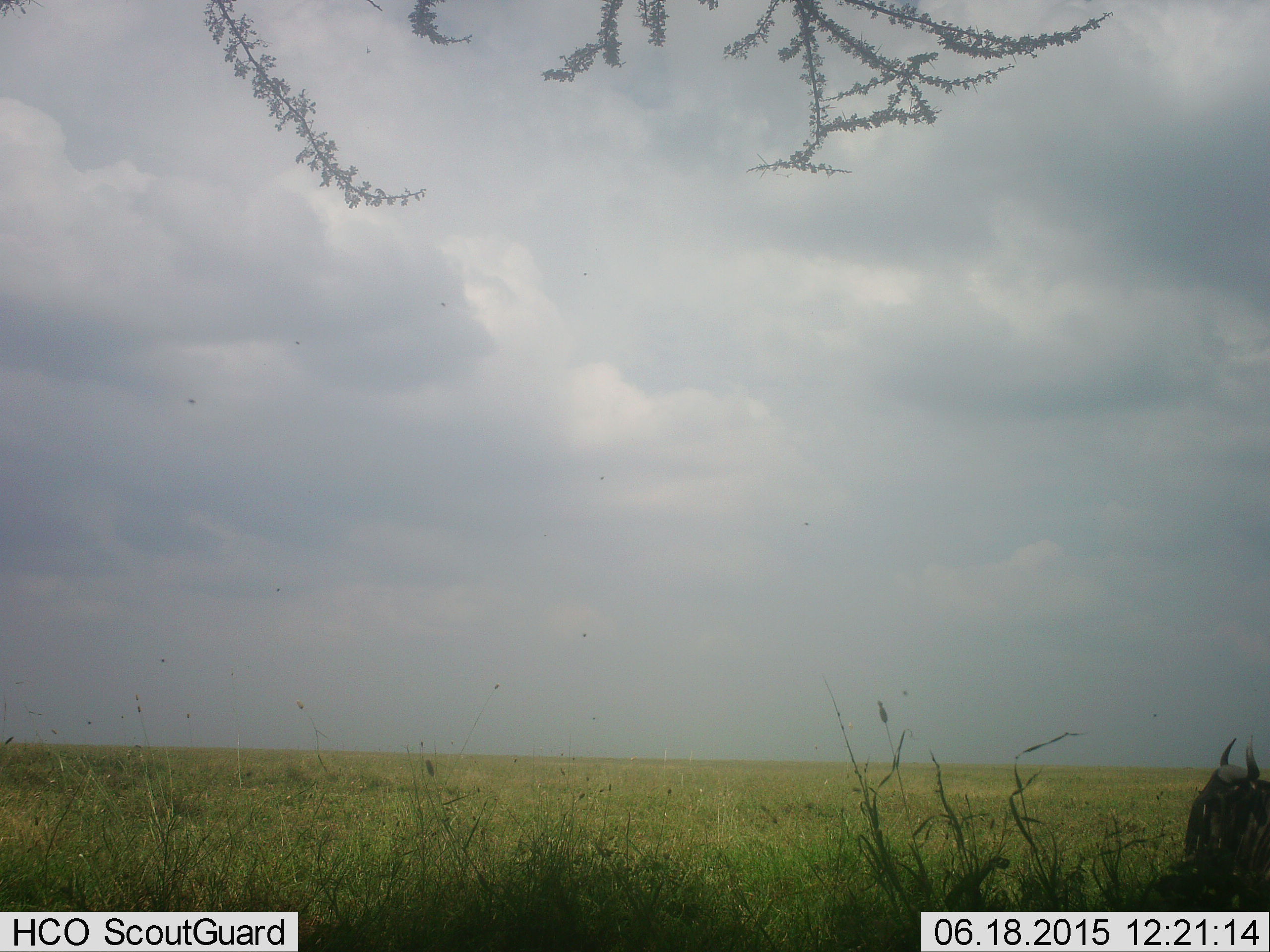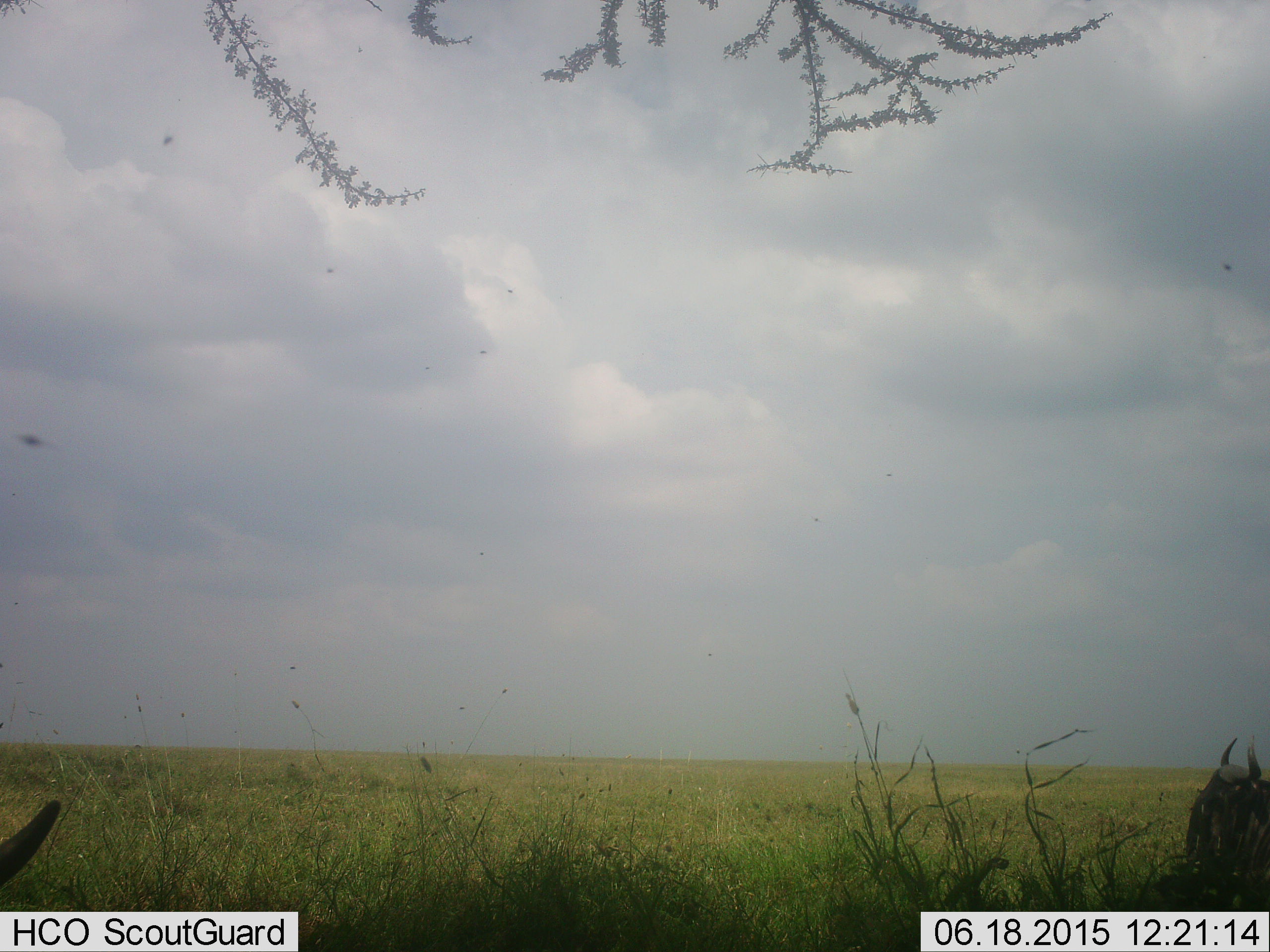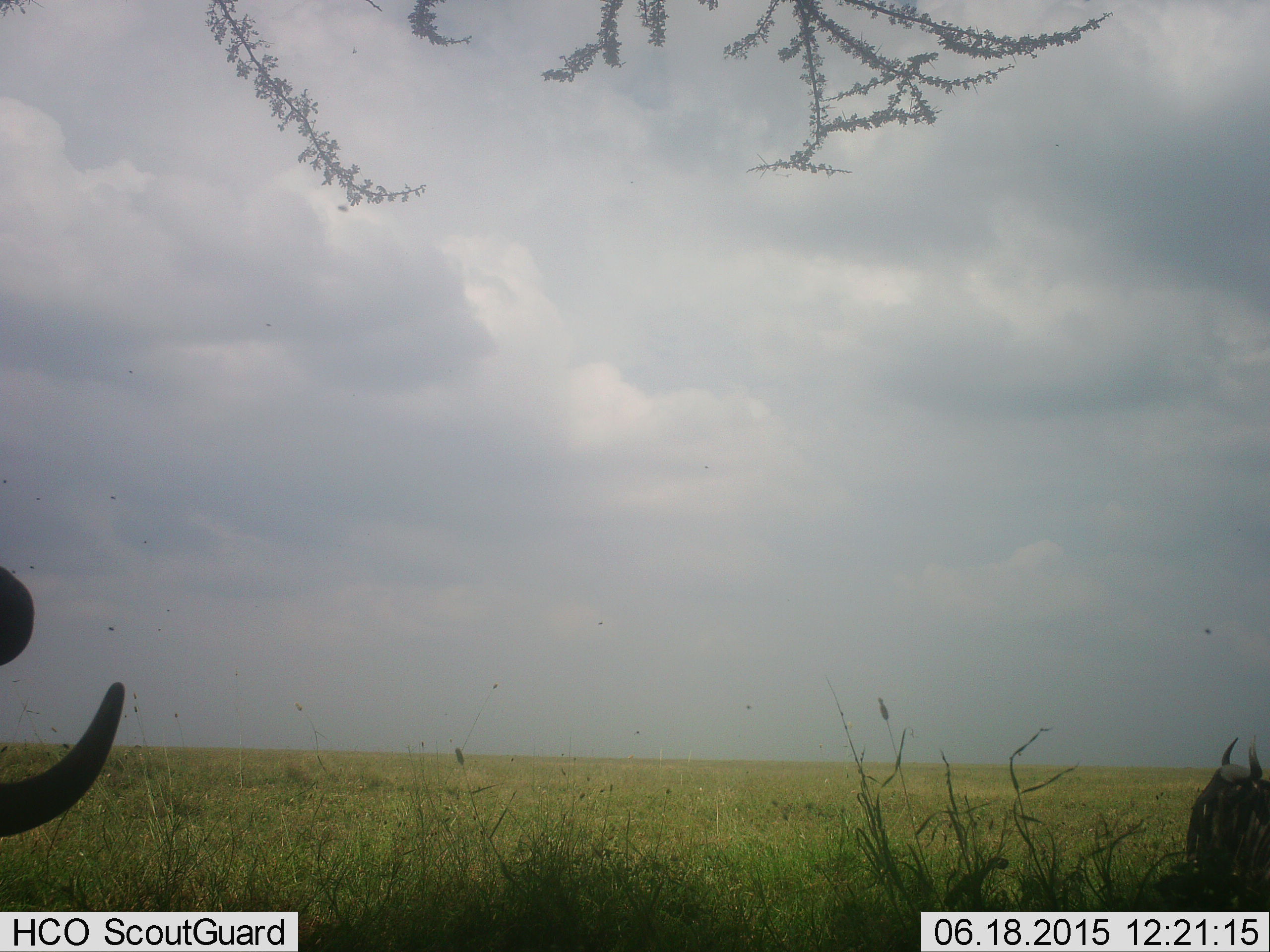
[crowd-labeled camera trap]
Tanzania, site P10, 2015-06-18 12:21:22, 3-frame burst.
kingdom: Animalia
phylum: Chordata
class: Mammalia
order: Artiodactyla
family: Bovidae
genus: Connochaetes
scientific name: Connochaetes taurinus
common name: blue wildebeest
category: wildebeest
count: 2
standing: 55%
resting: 64%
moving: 0%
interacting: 0%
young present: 0%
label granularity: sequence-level